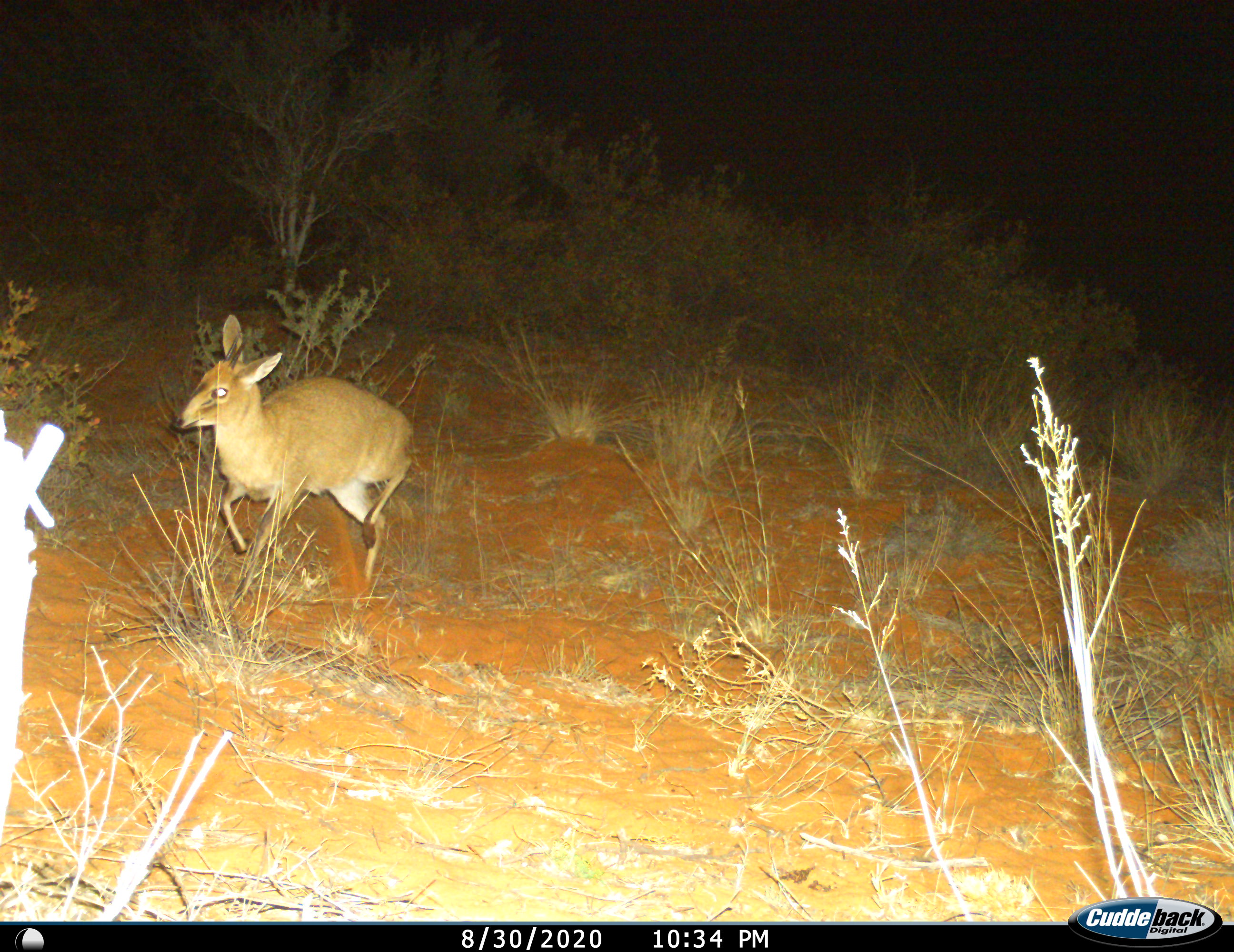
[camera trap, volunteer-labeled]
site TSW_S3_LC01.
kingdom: Animalia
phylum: Chordata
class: Mammalia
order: Artiodactyla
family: Bovidae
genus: Sylvicapra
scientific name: Sylvicapra grimmia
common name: common duiker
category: duikercommongrey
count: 1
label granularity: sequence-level